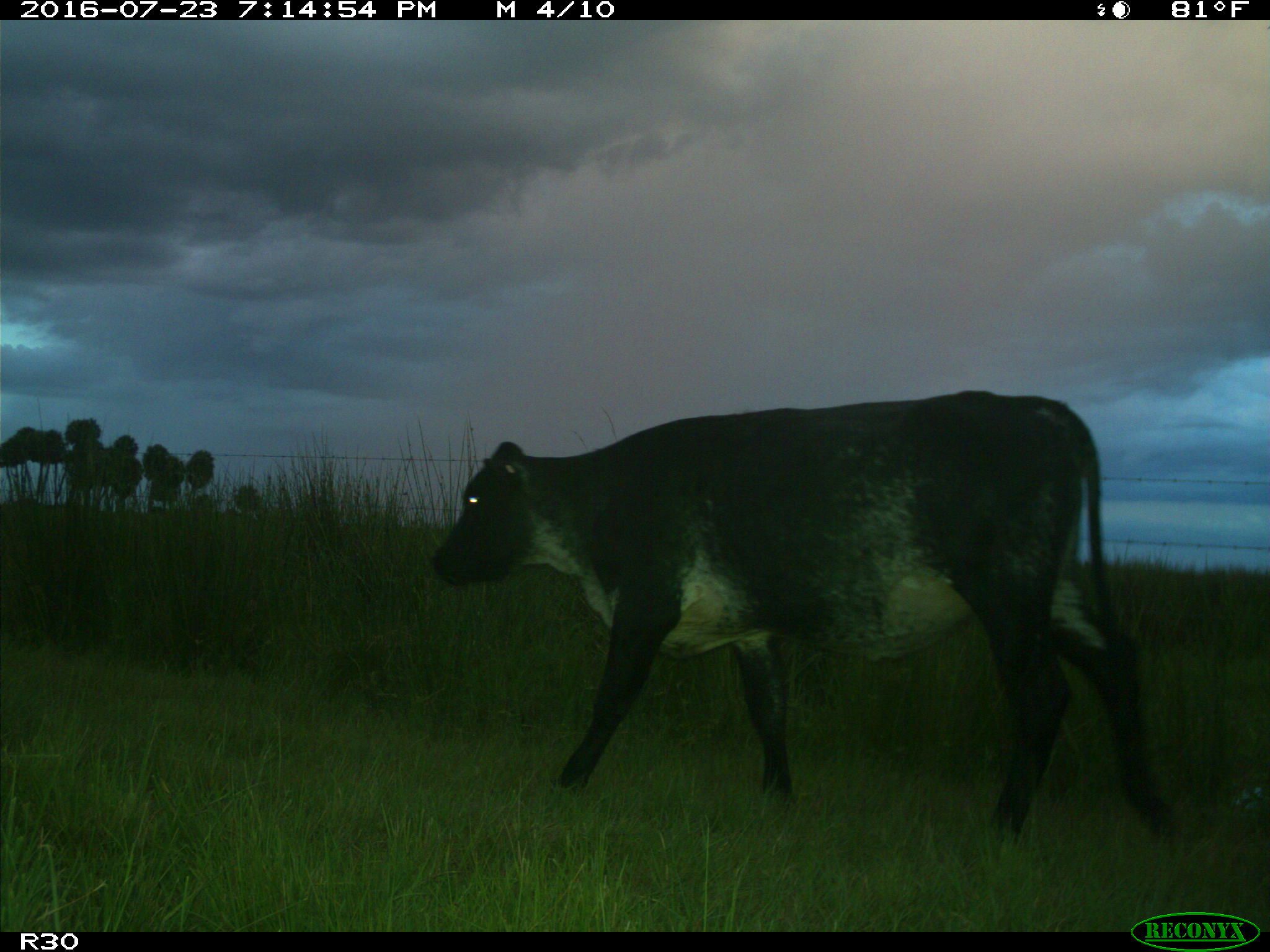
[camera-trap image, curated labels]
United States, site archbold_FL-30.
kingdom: Animalia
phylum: Chordata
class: Mammalia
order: Artiodactyla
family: Bovidae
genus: Bos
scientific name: Bos taurus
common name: domestic cow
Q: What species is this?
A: Bos taurus (domestic cow).